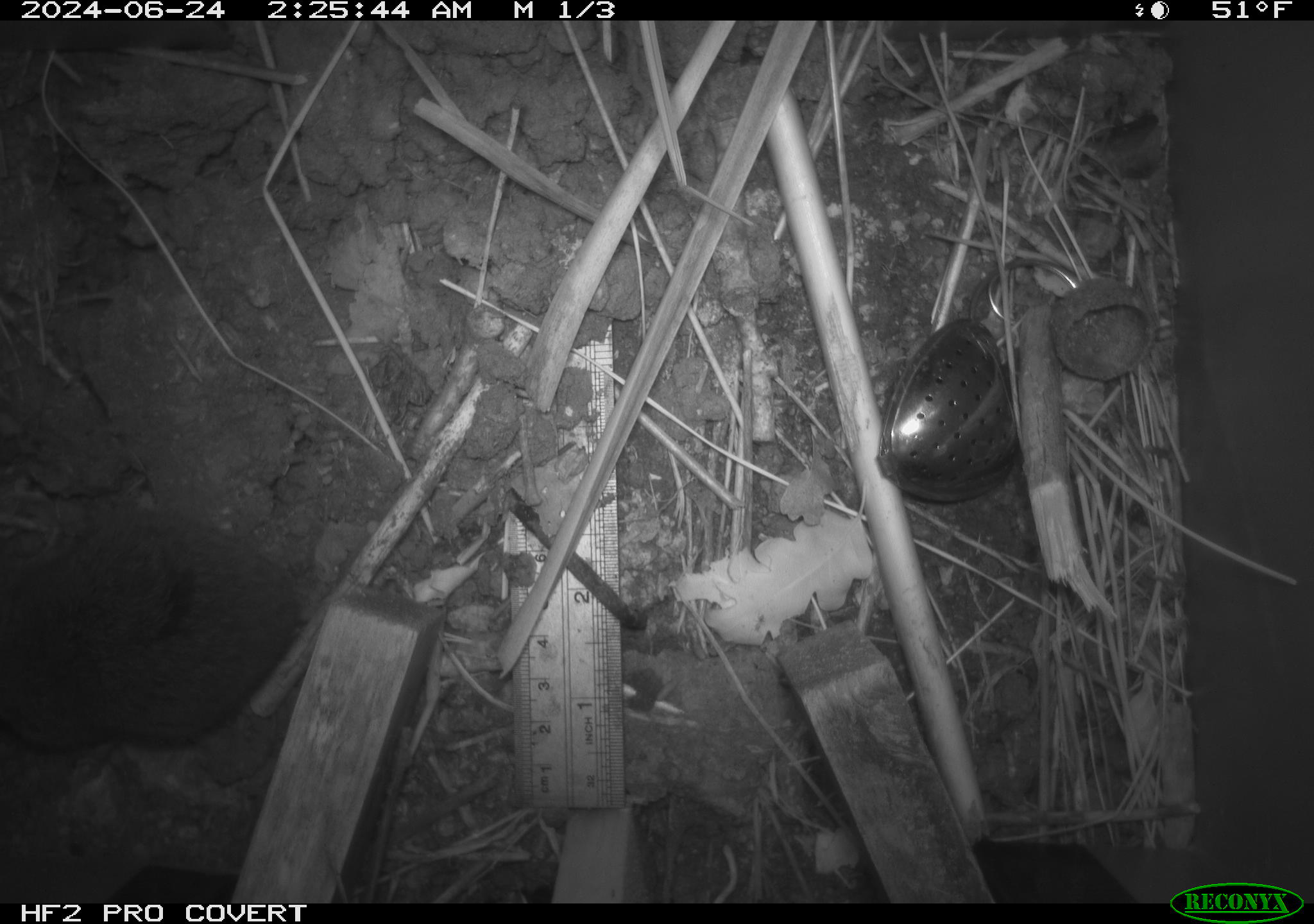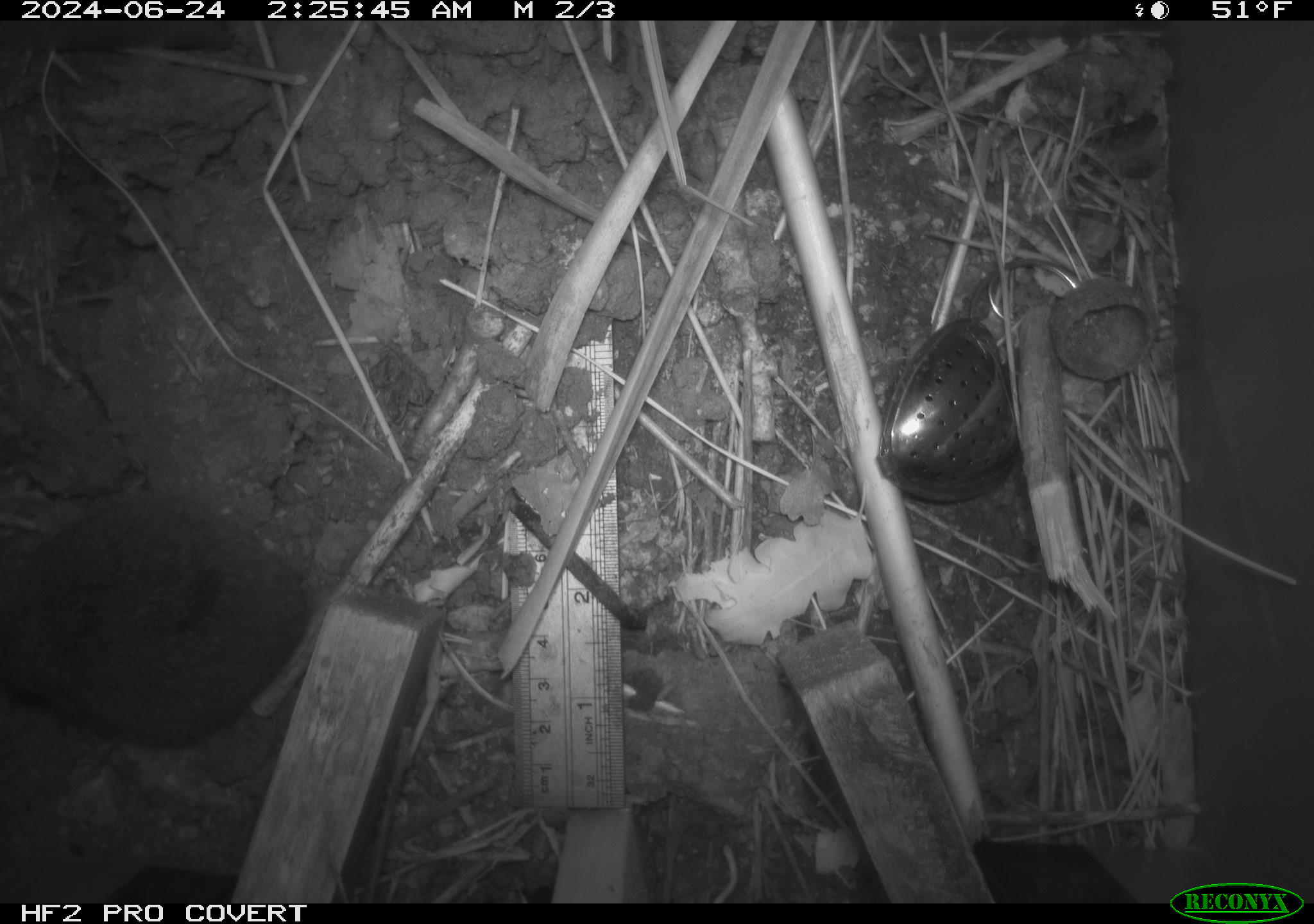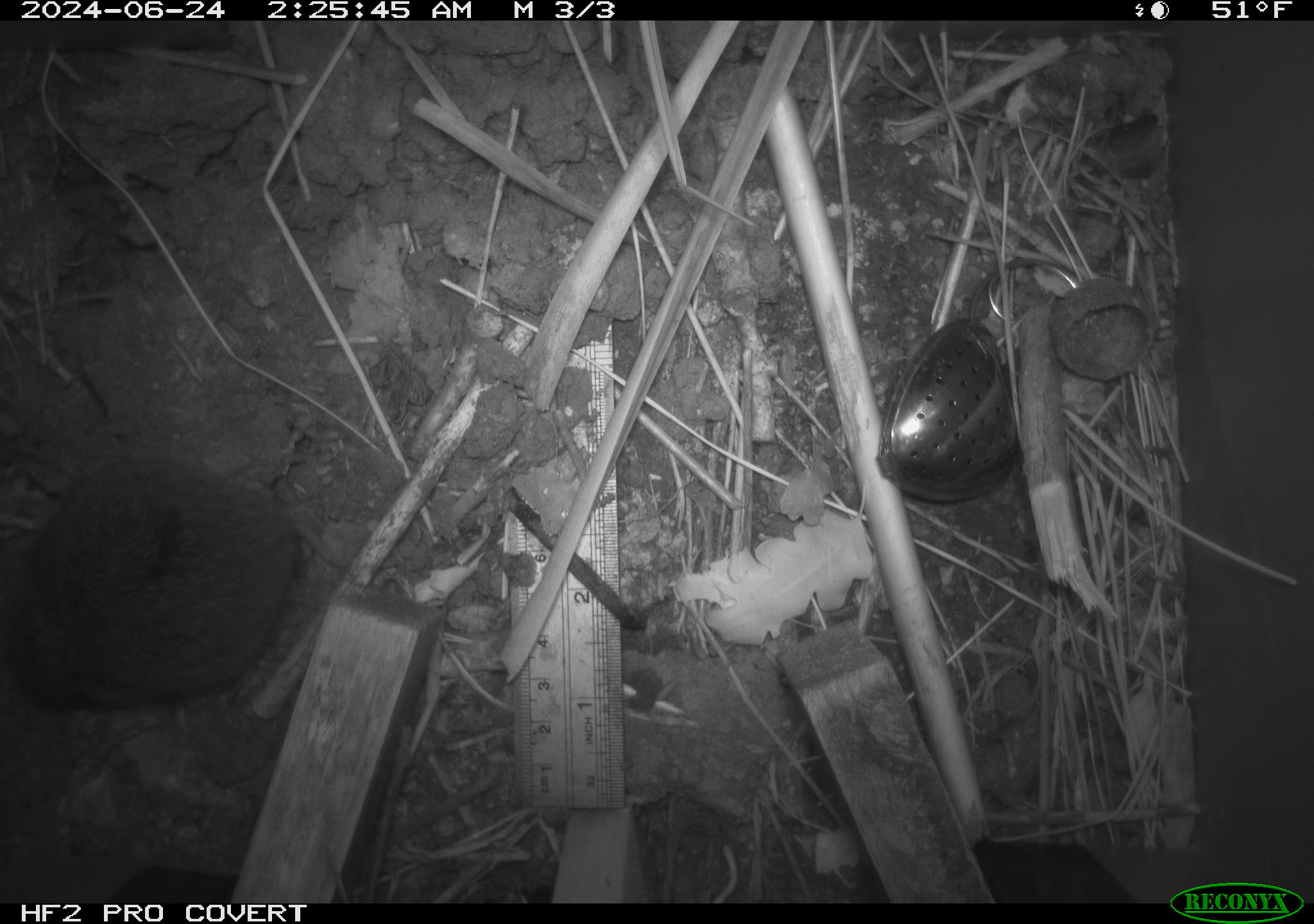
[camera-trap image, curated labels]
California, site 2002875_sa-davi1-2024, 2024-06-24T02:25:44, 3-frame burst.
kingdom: Animalia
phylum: Chordata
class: Mammalia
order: Rodentia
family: Cricetidae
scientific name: Arvicolinae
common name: voles, lemmings, and muskrats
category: arvicolinae subfamily